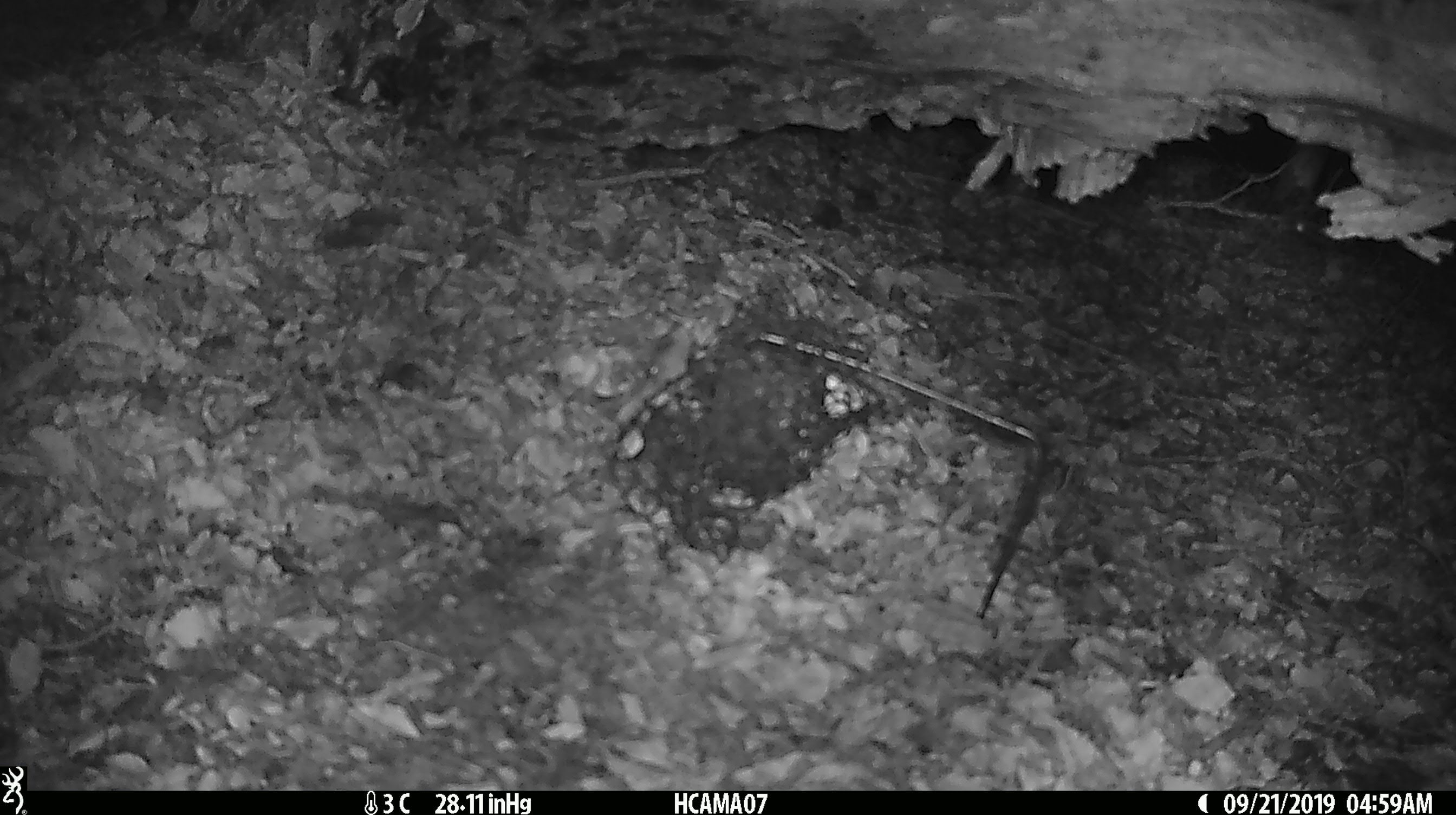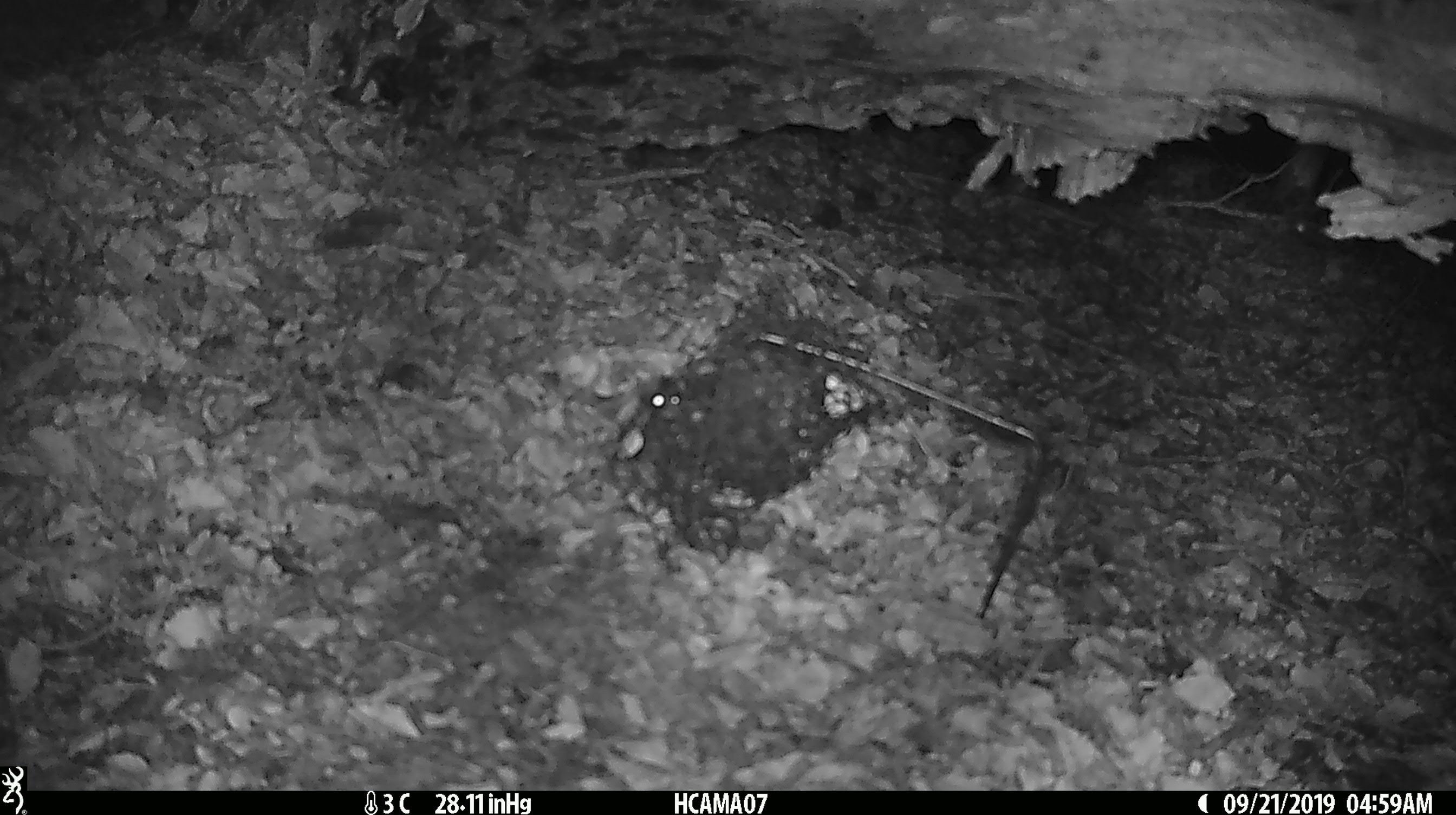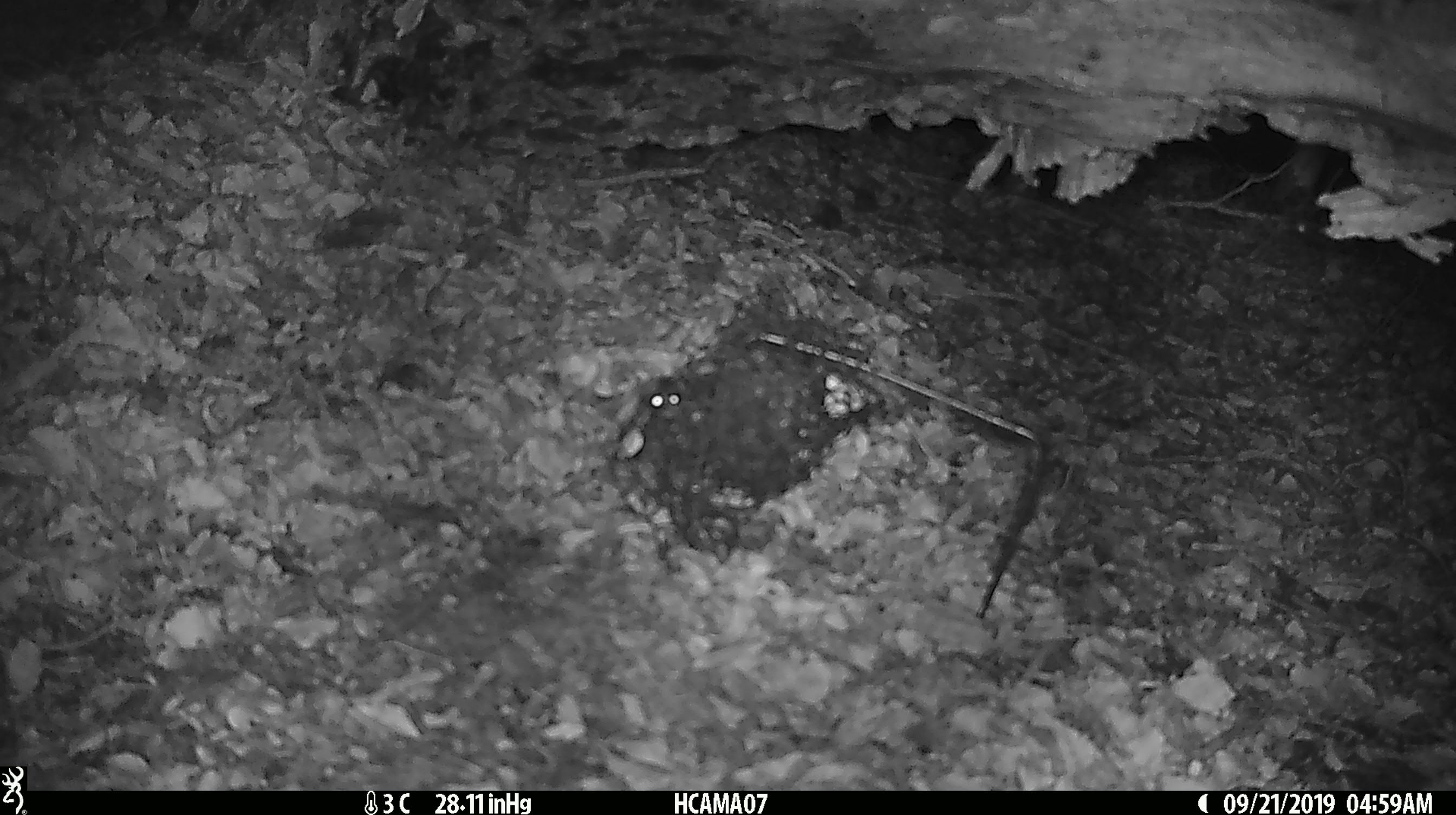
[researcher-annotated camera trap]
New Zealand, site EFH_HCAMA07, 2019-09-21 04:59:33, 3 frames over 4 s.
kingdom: Animalia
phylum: Chordata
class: Mammalia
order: Rodentia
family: Muridae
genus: Mus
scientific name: Mus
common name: mouse